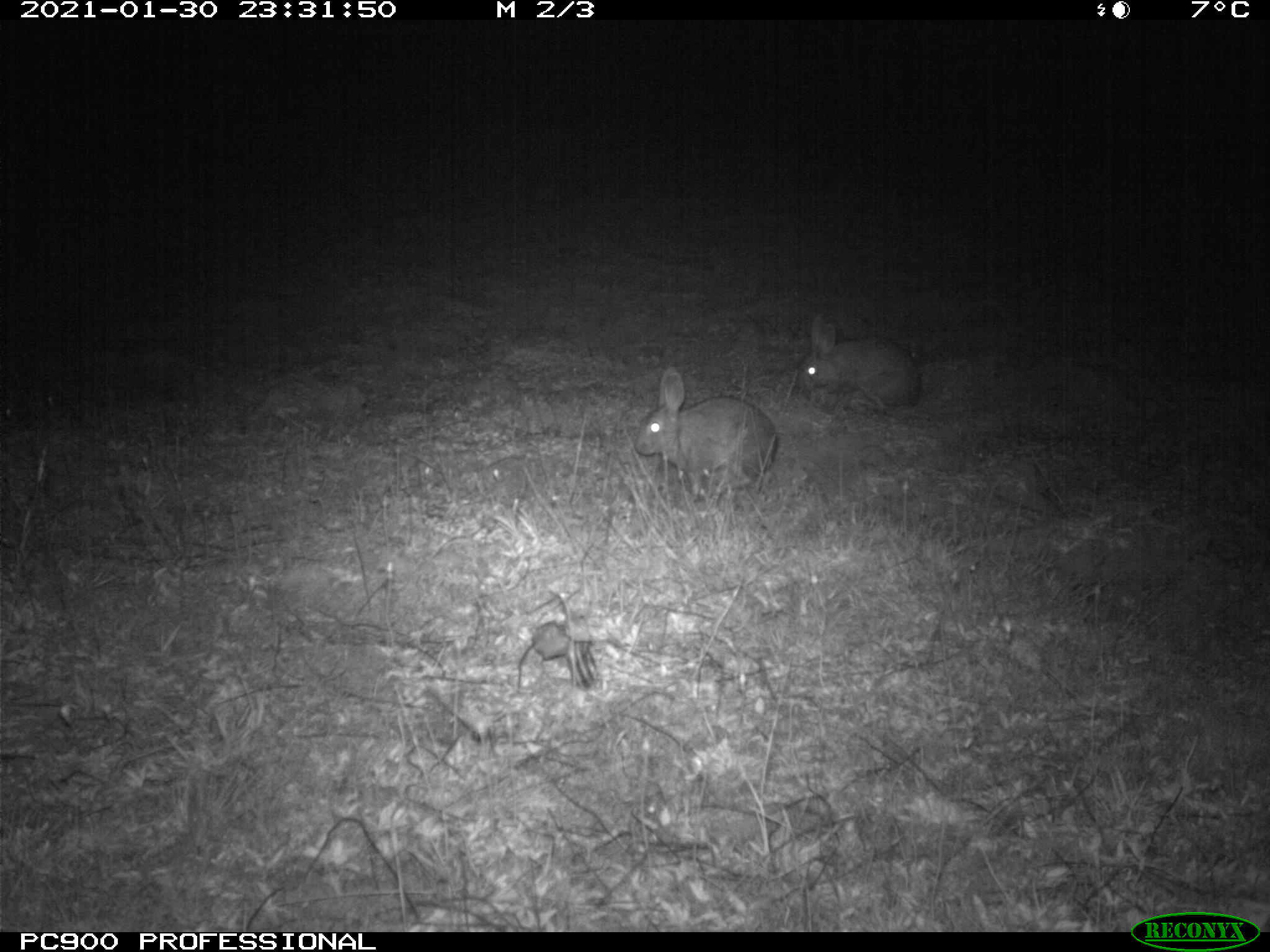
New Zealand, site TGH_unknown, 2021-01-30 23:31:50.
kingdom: Animalia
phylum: Chordata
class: Mammalia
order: Lagomorpha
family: Leporidae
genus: Oryctolagus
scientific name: Oryctolagus cuniculus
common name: european rabbit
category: rabbit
Rabbit (european rabbit) (Oryctolagus cuniculus).